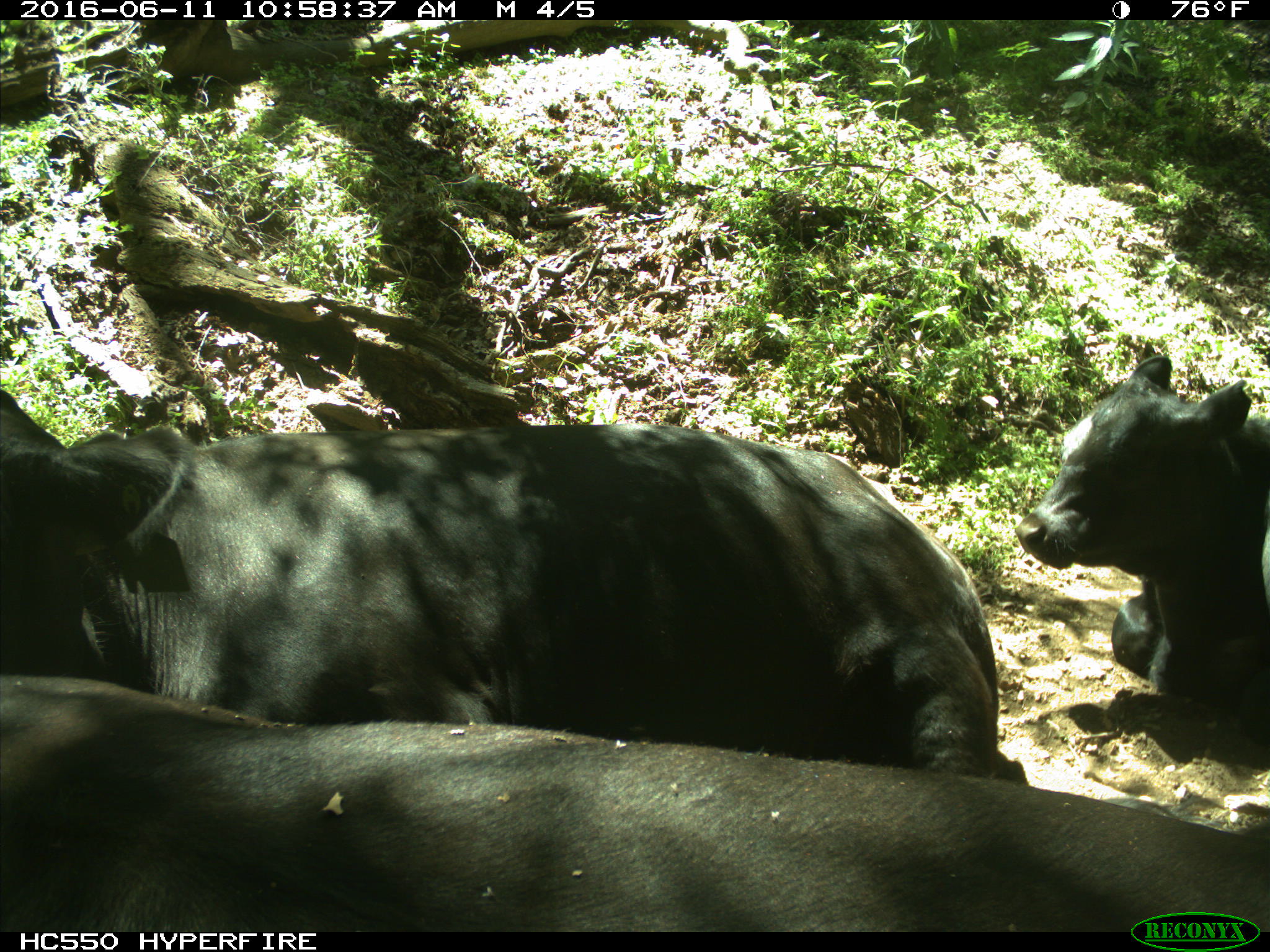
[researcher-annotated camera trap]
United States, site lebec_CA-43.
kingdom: Animalia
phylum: Chordata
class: Mammalia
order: Artiodactyla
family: Bovidae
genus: Bos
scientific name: Bos taurus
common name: domestic cow